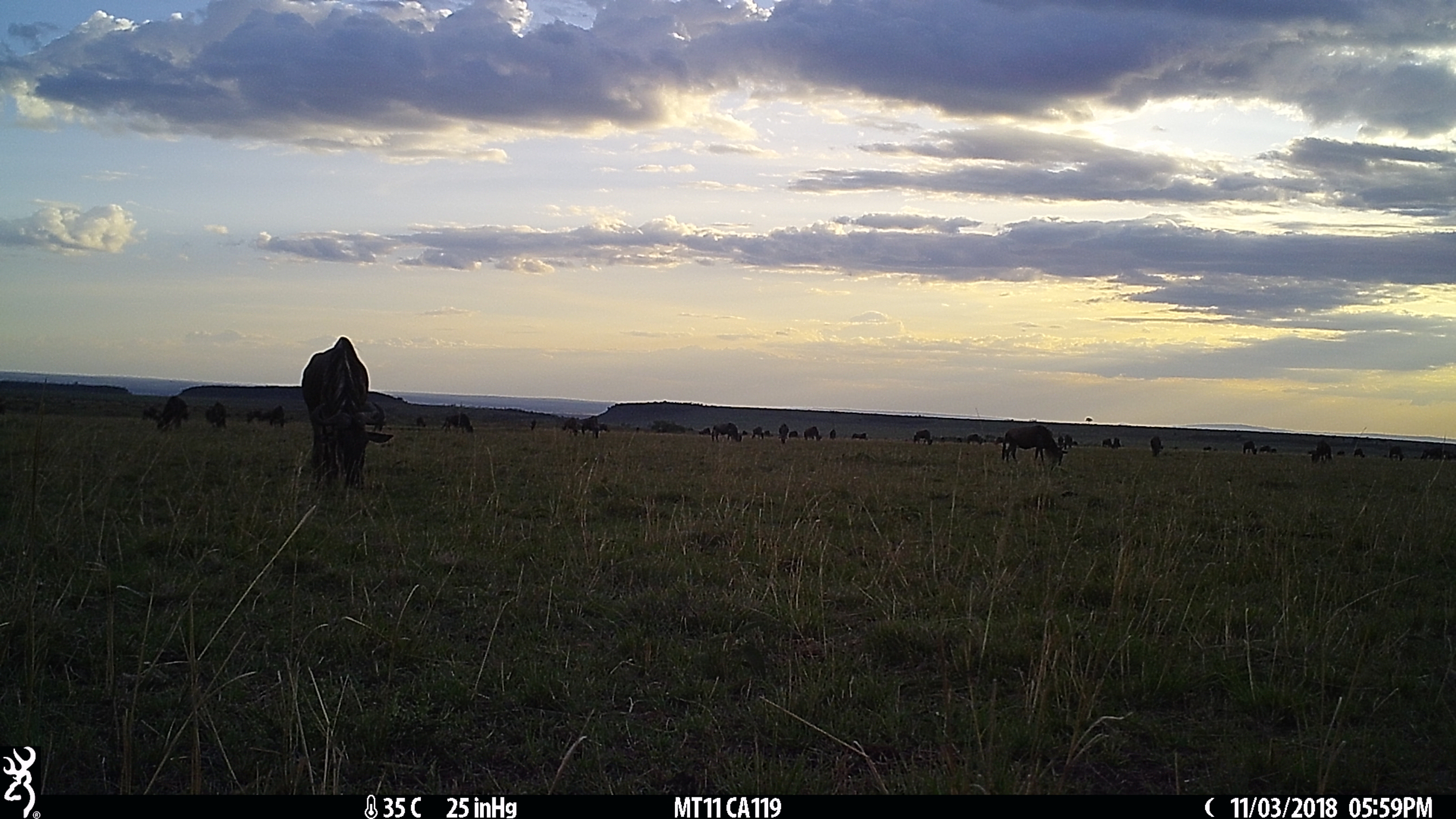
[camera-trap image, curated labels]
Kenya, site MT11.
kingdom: Animalia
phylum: Chordata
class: Mammalia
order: Artiodactyla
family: Bovidae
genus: Connochaetes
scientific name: Connochaetes taurinus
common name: blue wildebeest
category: wildebeest